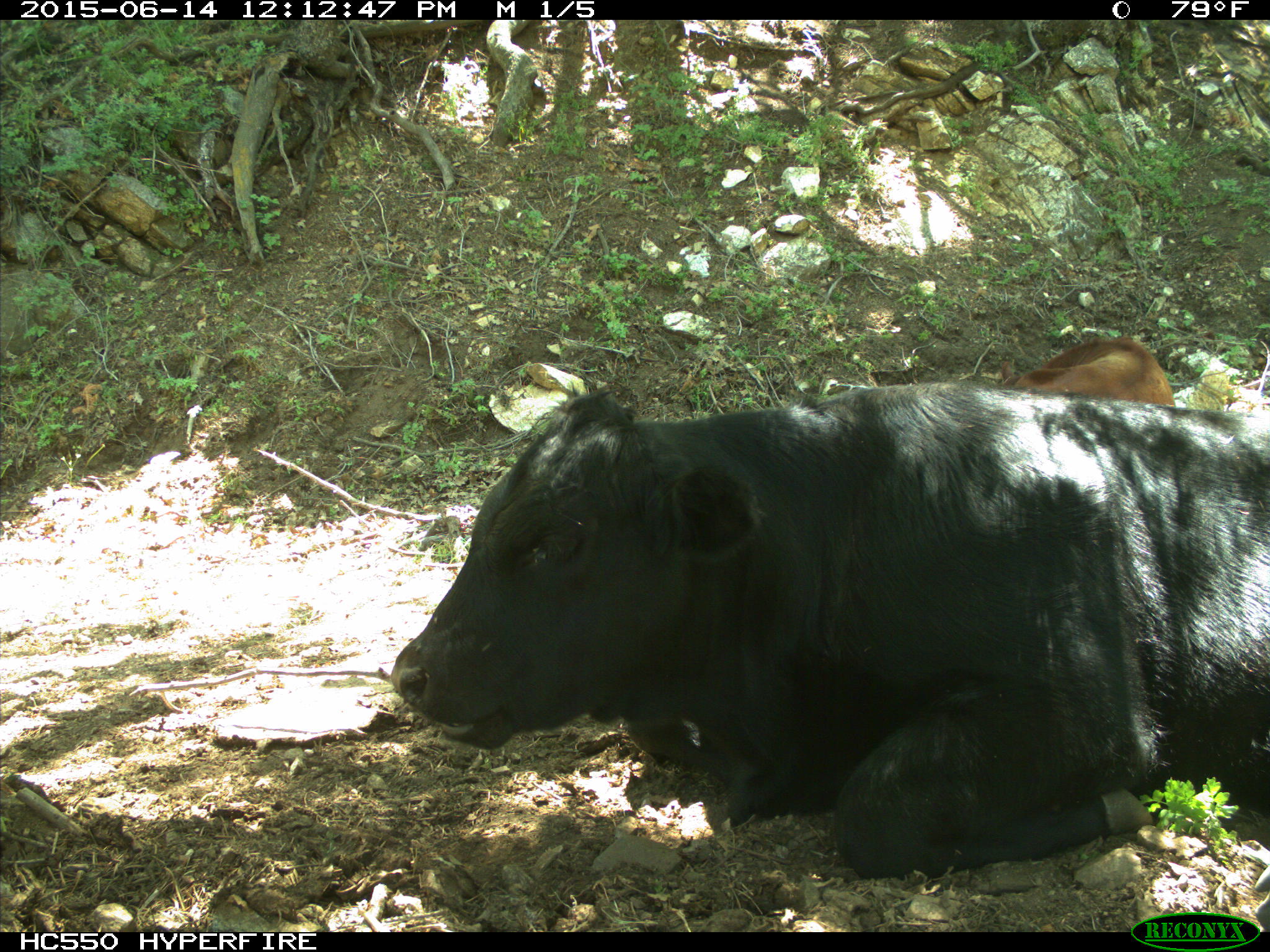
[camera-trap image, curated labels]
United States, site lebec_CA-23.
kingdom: Animalia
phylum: Chordata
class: Mammalia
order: Artiodactyla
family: Bovidae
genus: Bos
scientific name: Bos taurus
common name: domestic cow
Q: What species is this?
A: Bos taurus (domestic cow).